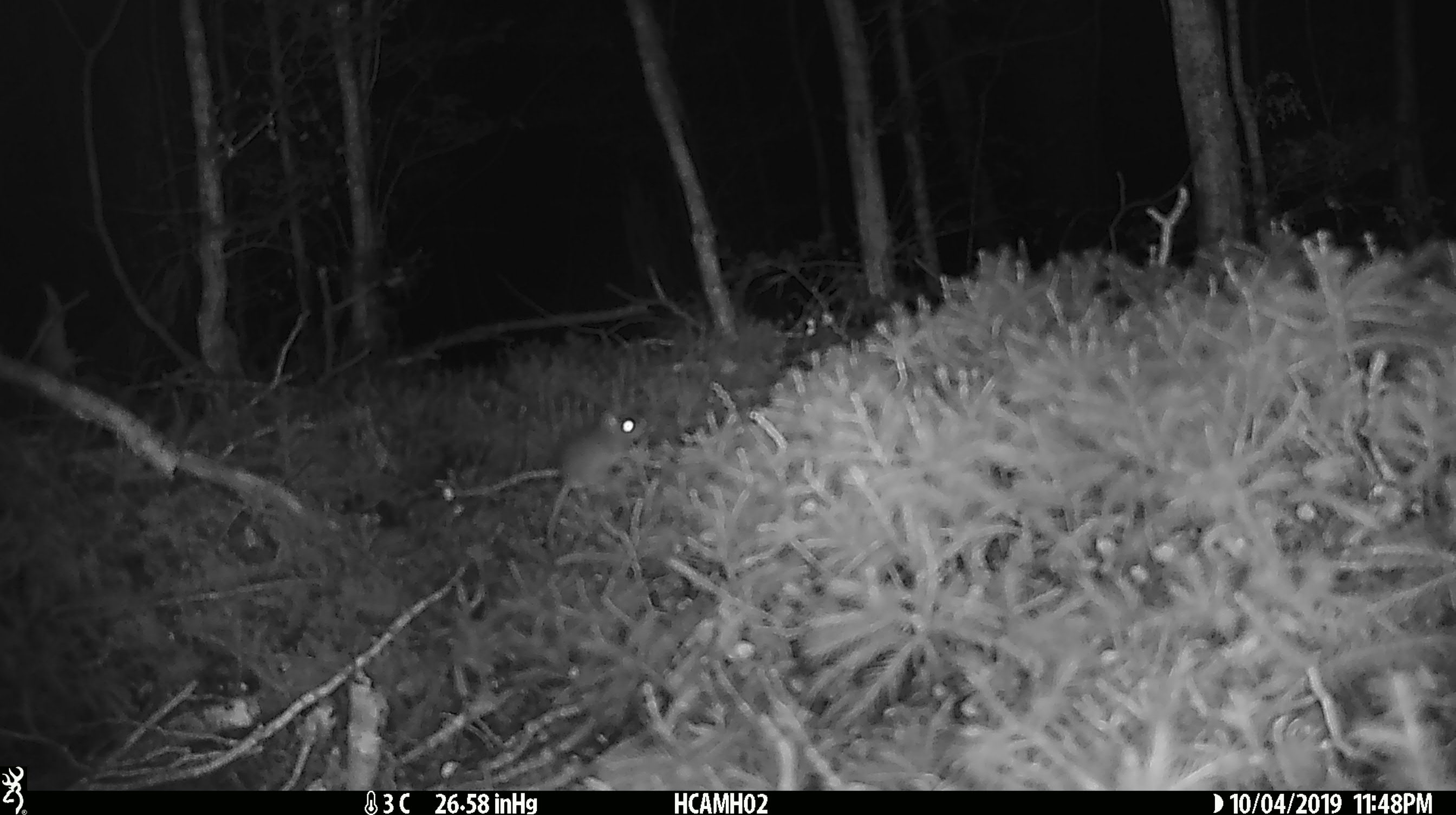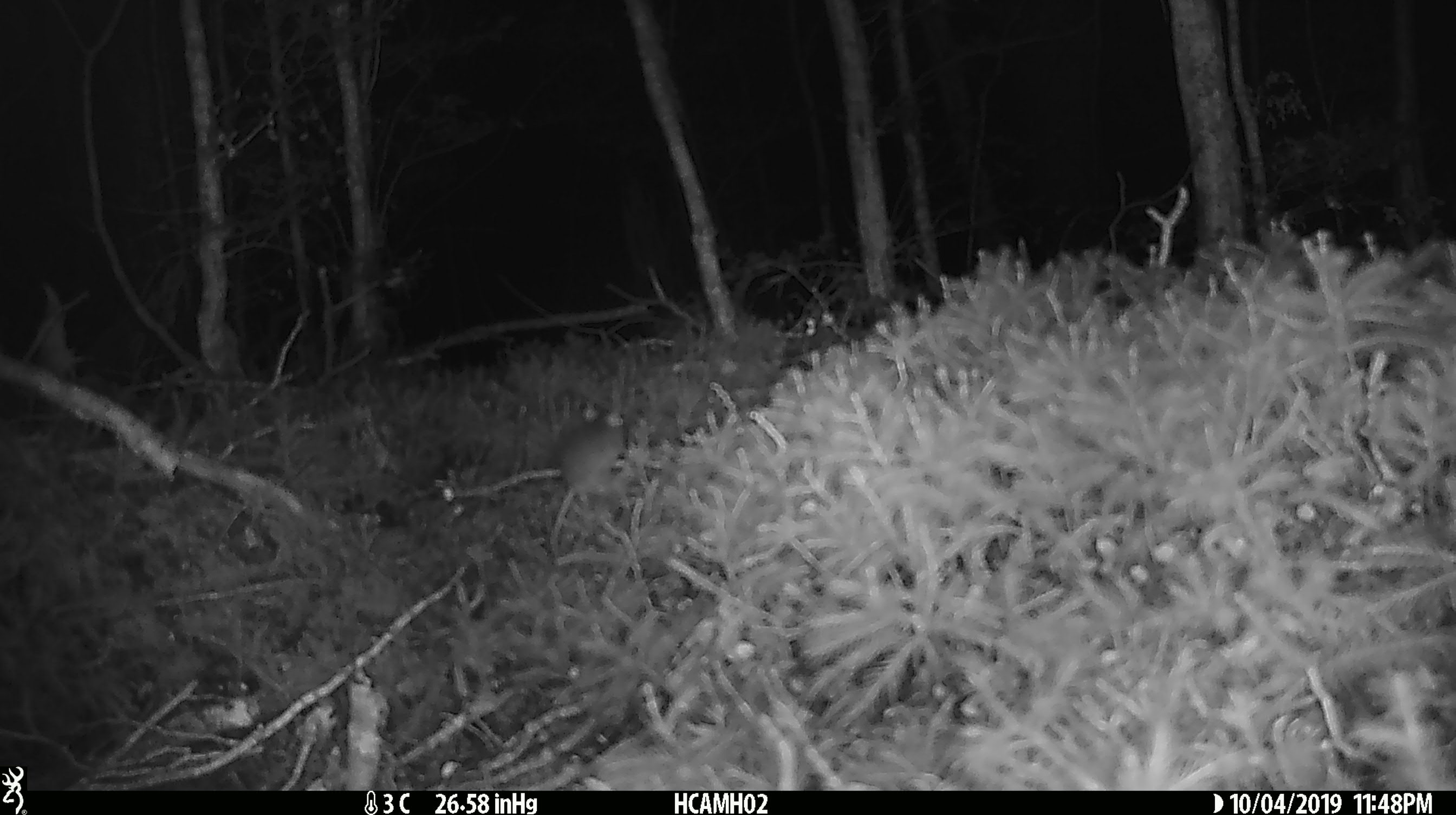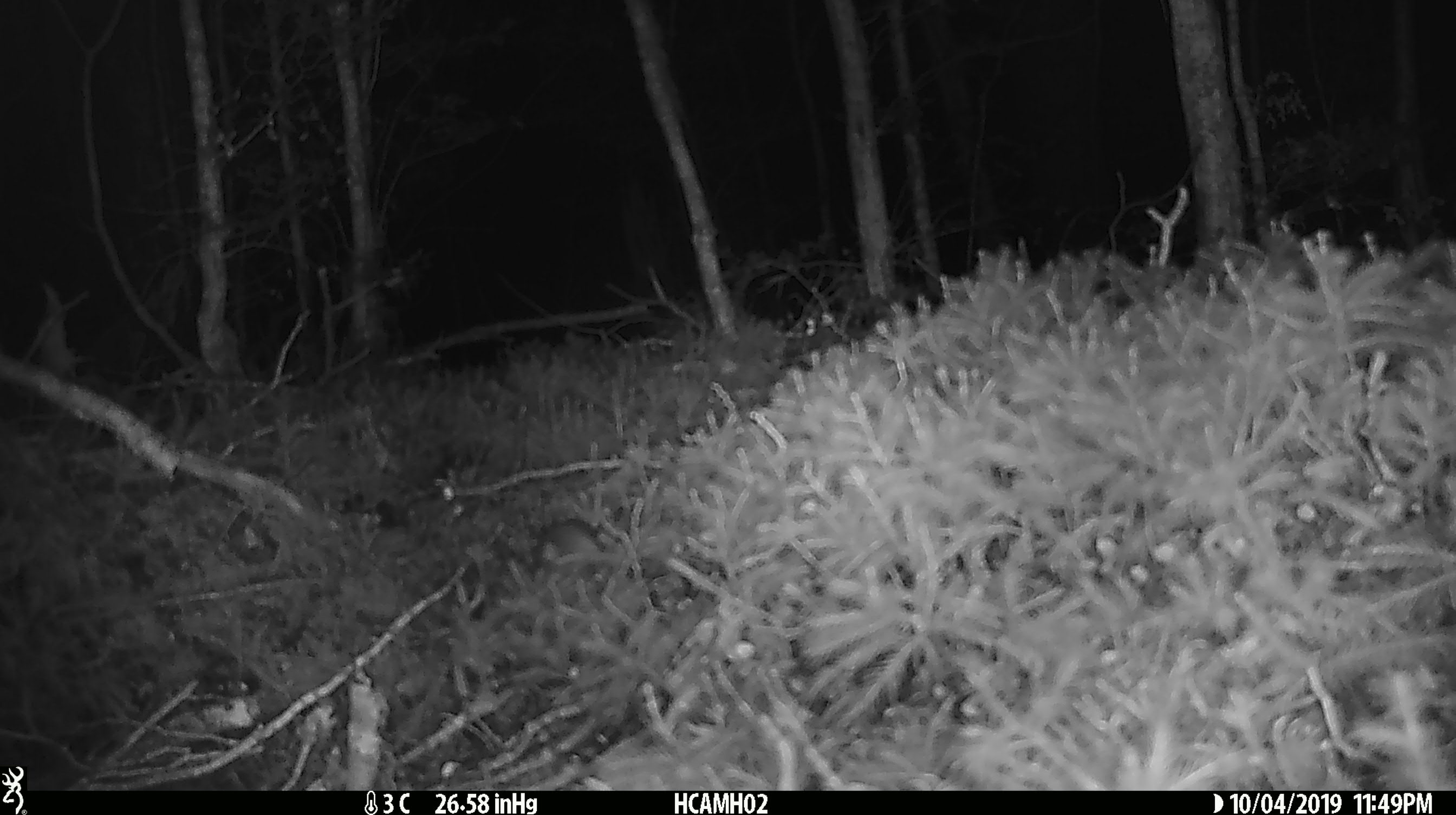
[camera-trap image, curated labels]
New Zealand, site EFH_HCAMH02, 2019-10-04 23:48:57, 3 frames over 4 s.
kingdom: Animalia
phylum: Chordata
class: Mammalia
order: Rodentia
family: Muridae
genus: Mus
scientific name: Mus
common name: mouse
Mouse (Mus).